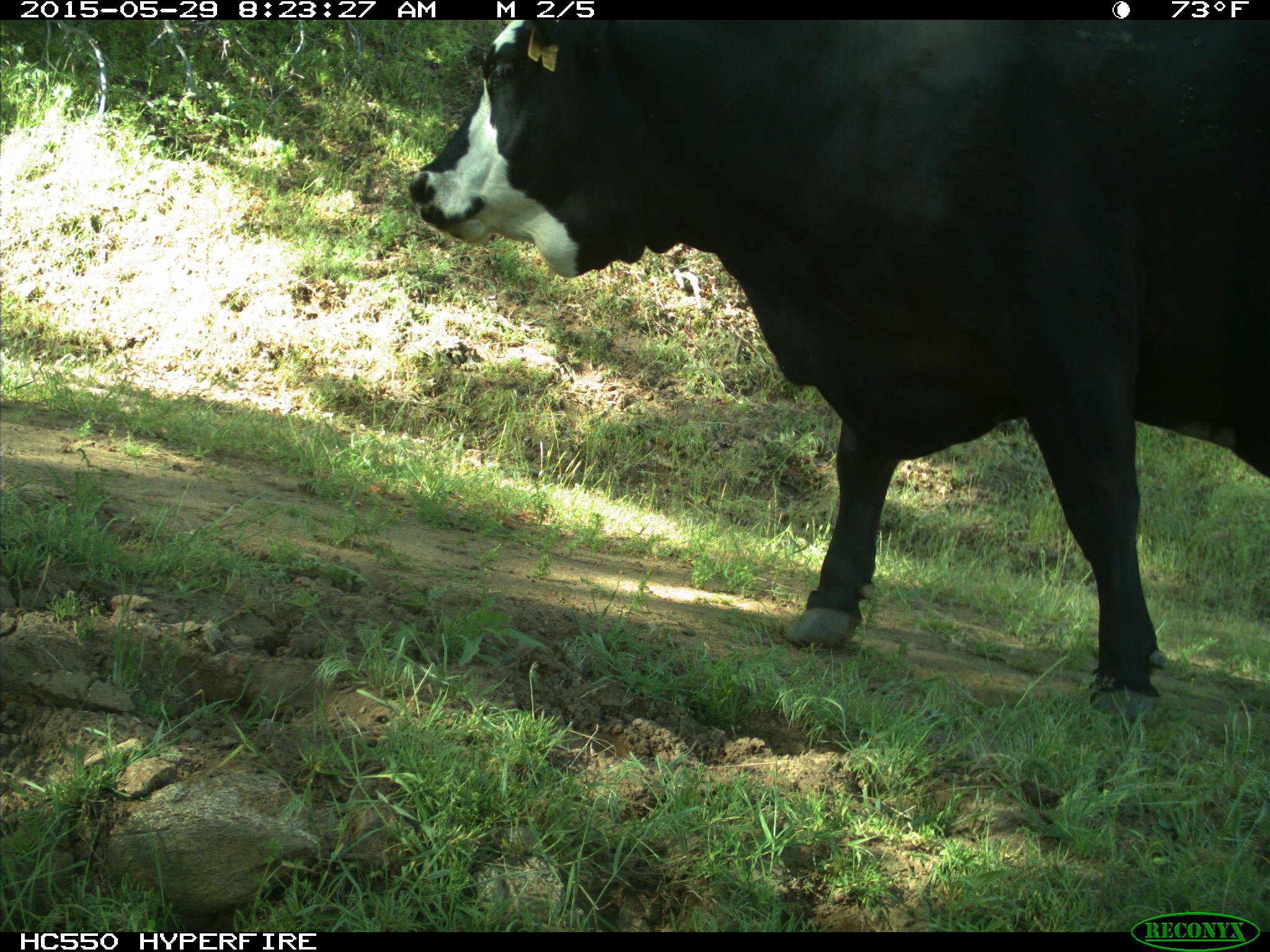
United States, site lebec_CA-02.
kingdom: Animalia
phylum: Chordata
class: Mammalia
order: Artiodactyla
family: Bovidae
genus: Bos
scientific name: Bos taurus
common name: domestic cow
Bos taurus (domestic cow).